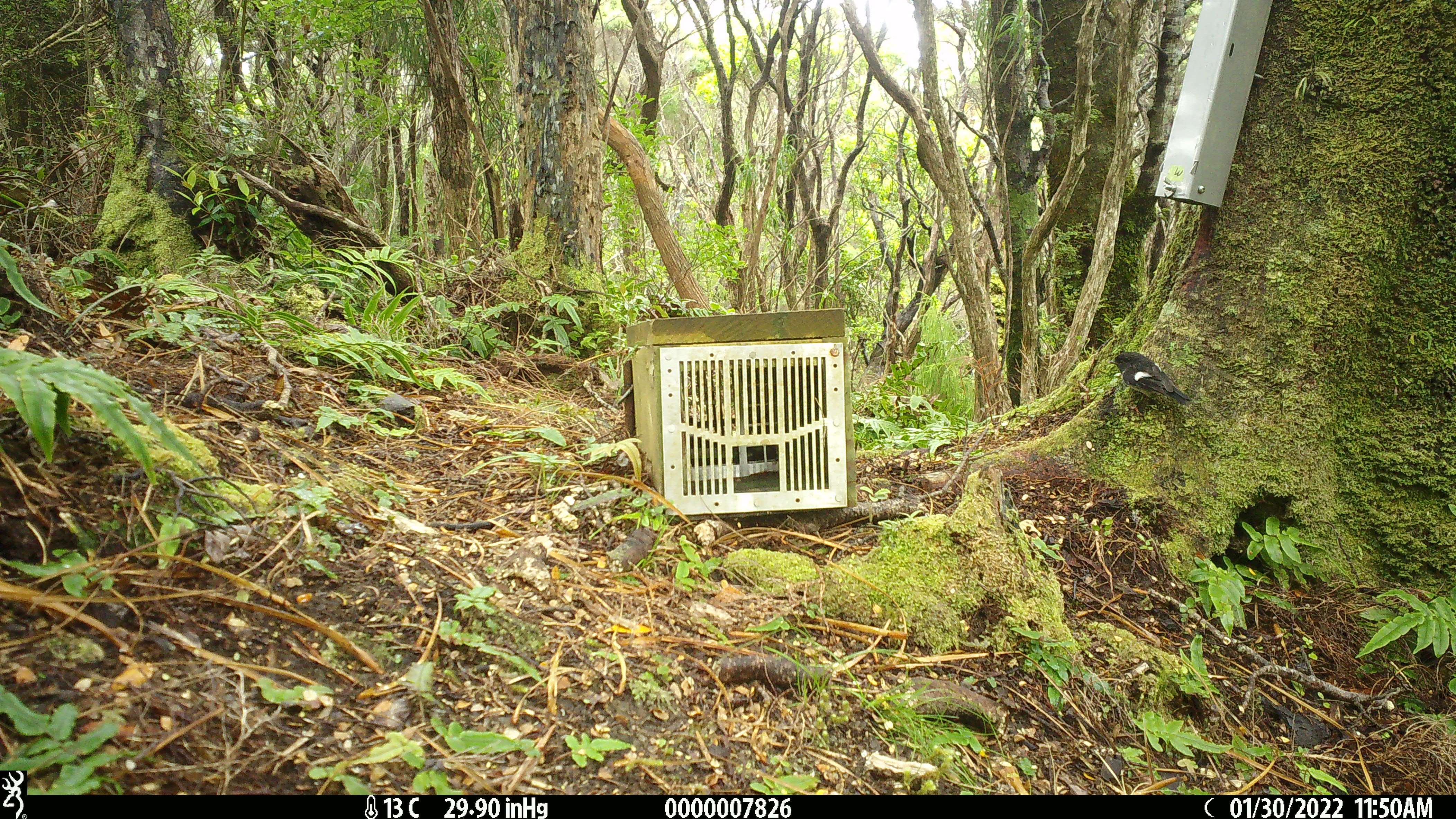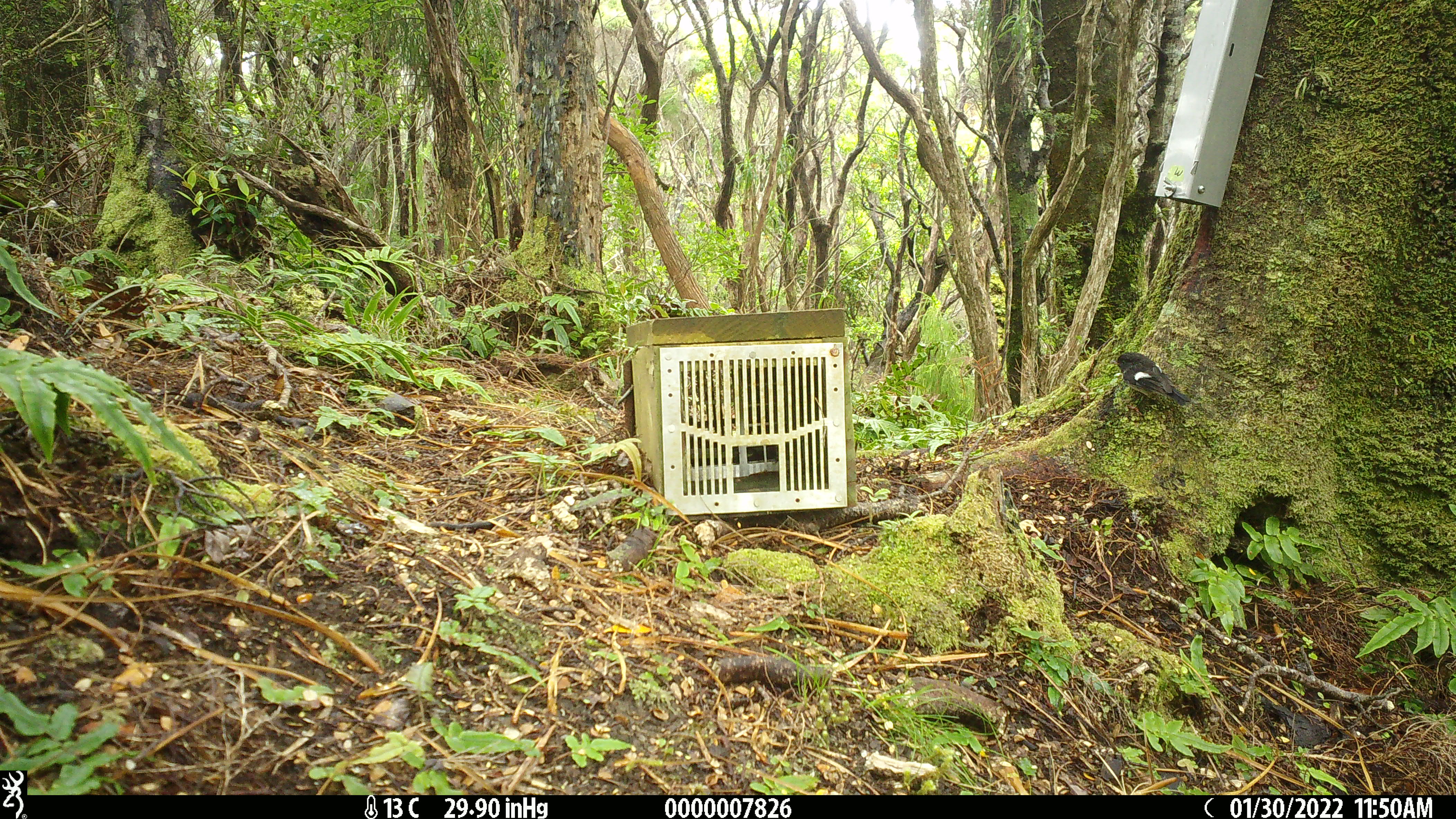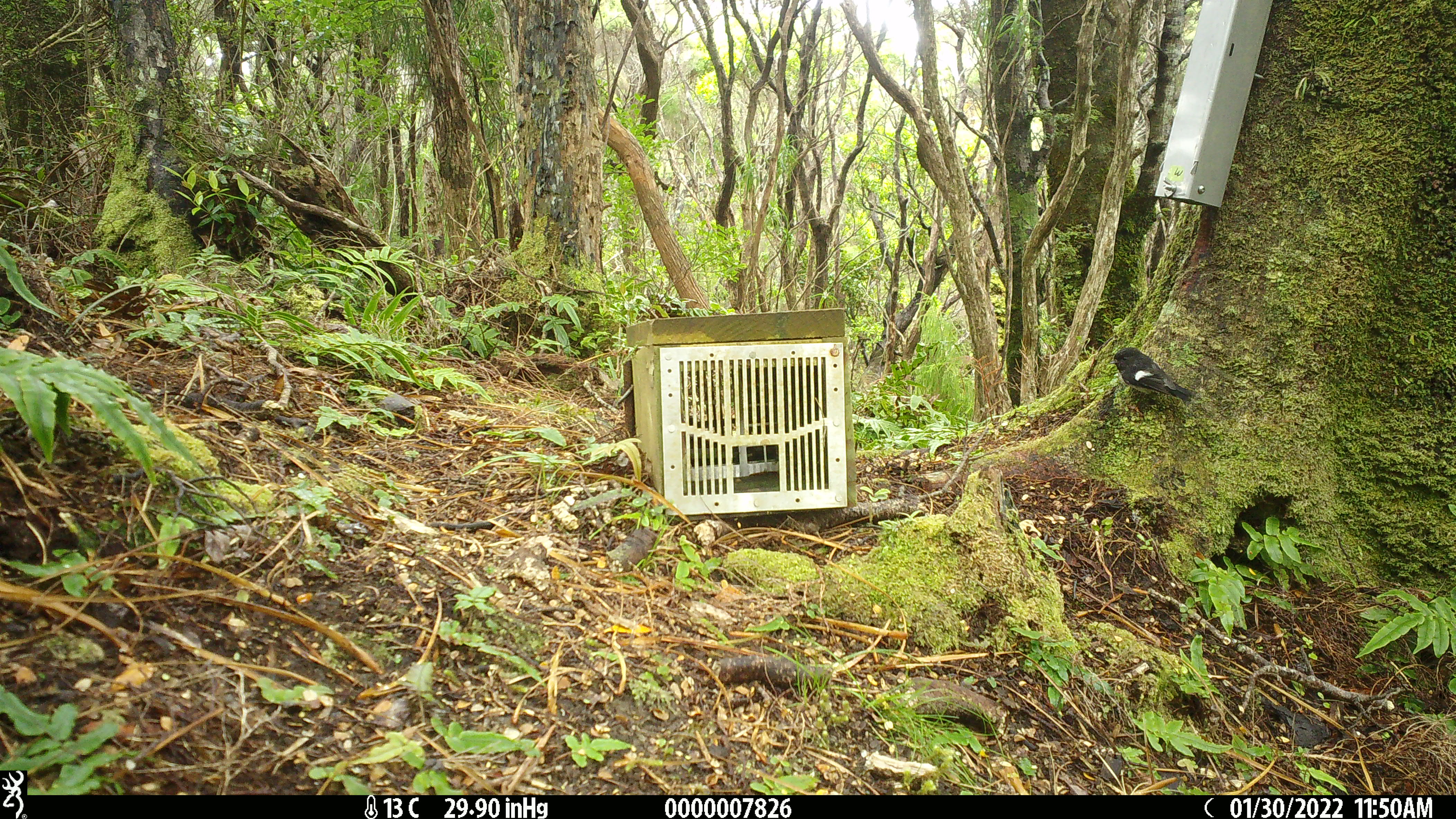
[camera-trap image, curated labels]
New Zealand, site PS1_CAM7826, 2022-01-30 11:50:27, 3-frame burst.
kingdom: Animalia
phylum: Chordata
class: Aves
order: Passeriformes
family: Petroicidae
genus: Petroica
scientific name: Petroica macrocephala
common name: tomtit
Tomtit (Petroica macrocephala).